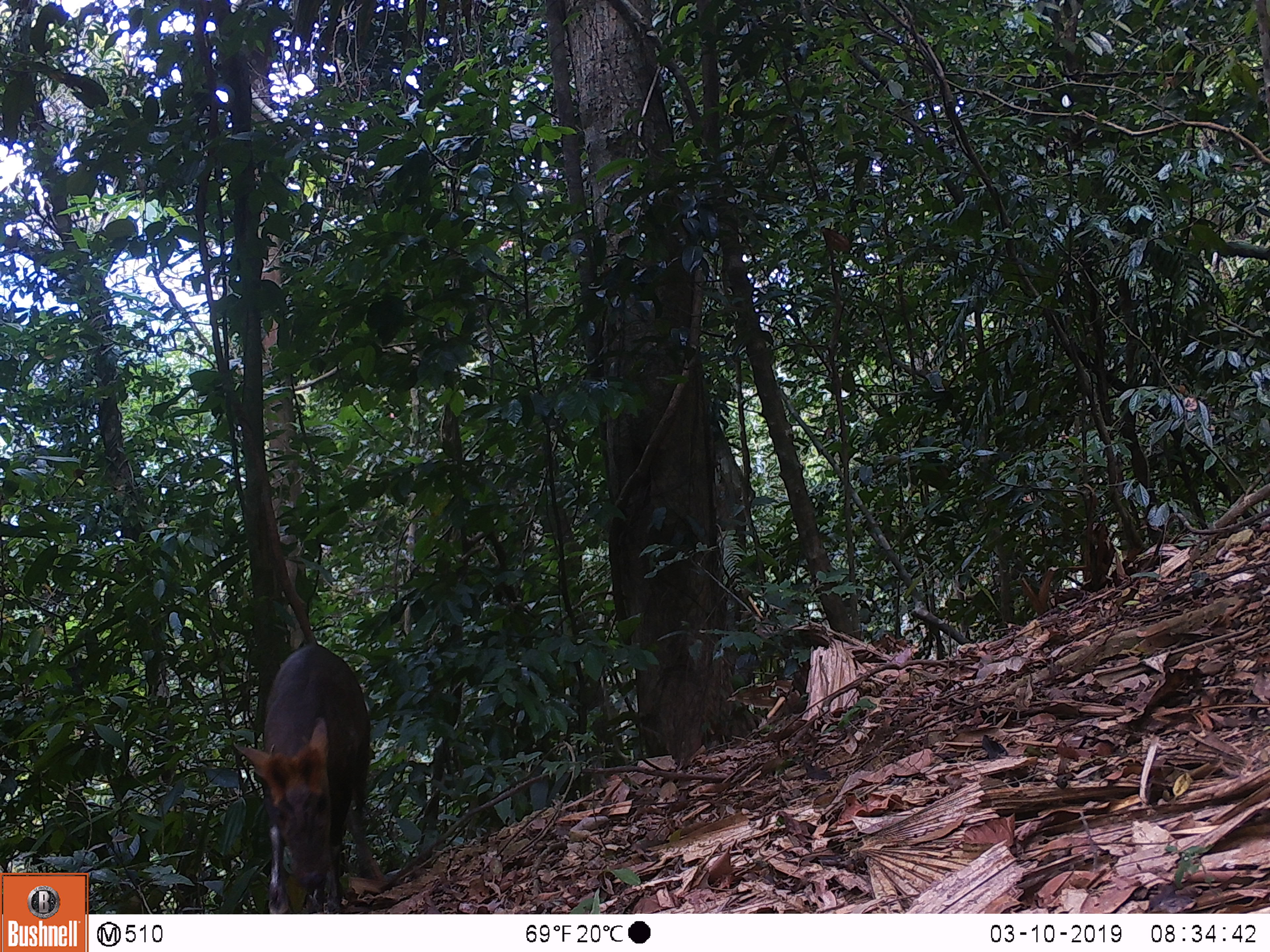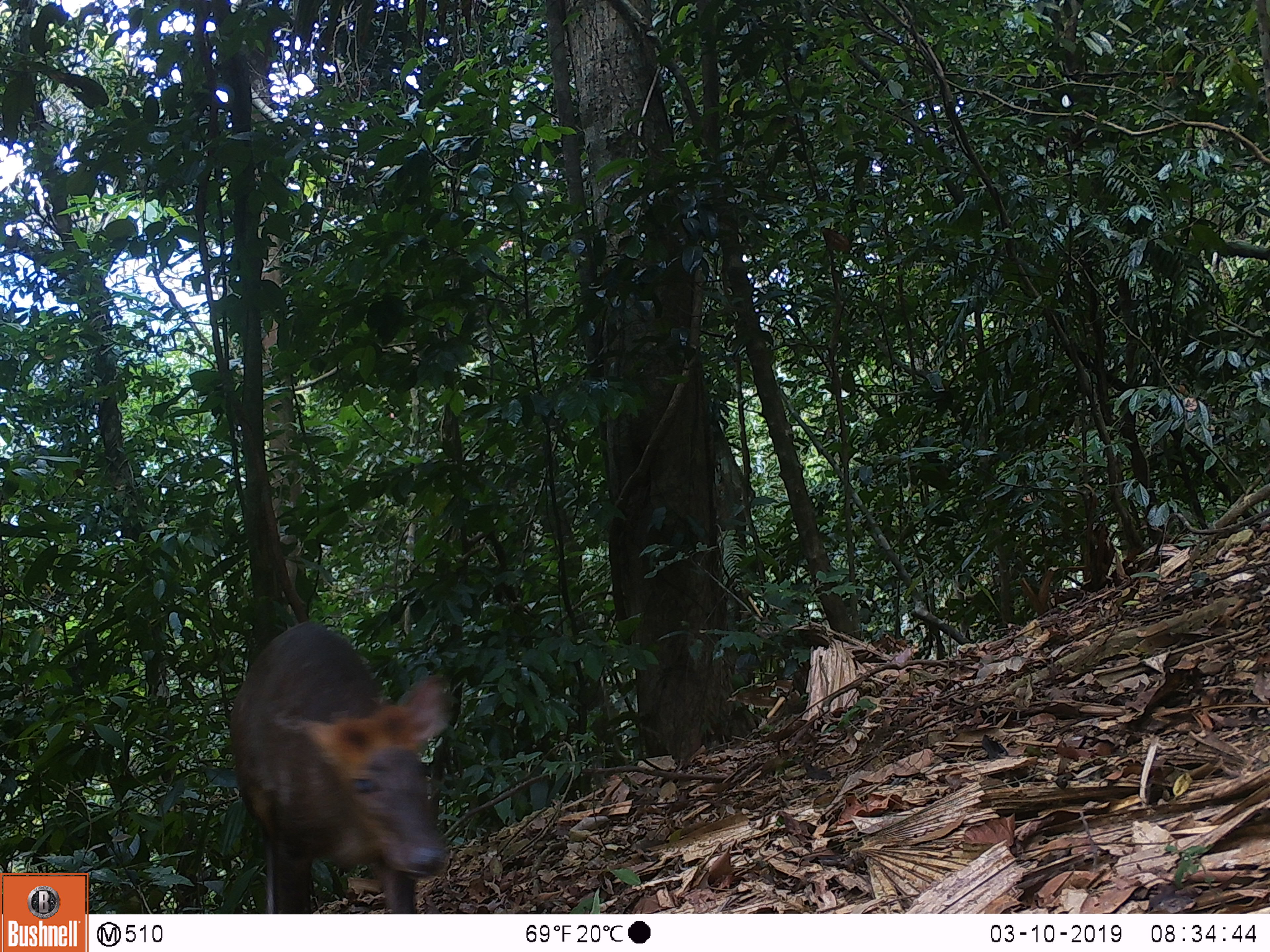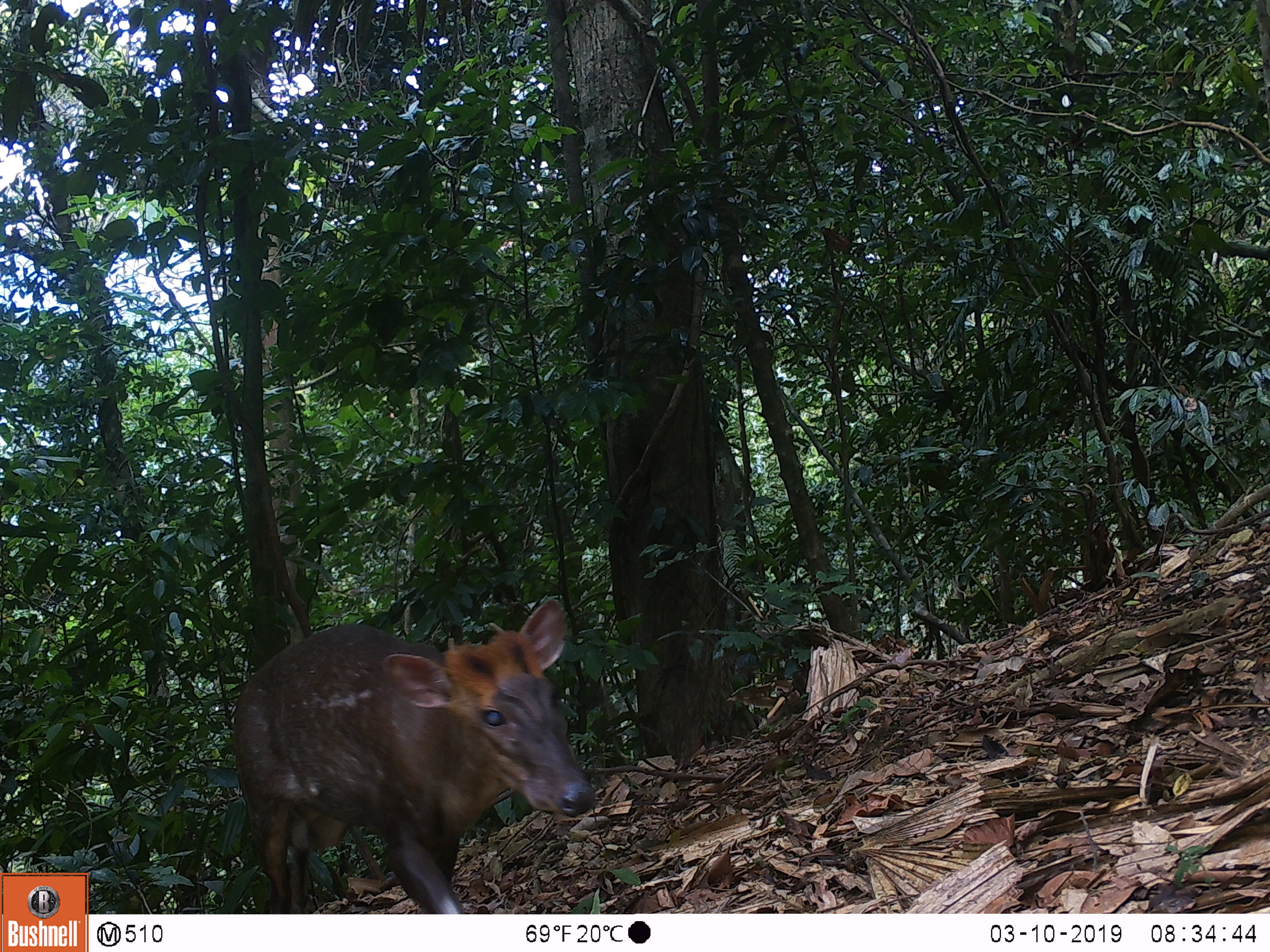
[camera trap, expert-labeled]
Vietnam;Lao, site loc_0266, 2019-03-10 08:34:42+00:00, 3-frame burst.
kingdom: Animalia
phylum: Chordata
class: Mammalia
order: Artiodactyla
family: Cervidae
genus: Muntiacus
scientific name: Muntiacus rooseveltorum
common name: roosevelt's muntjac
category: roosevelts muntjac group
Roosevelts muntjac group (roosevelt's muntjac) (Muntiacus rooseveltorum). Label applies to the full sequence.